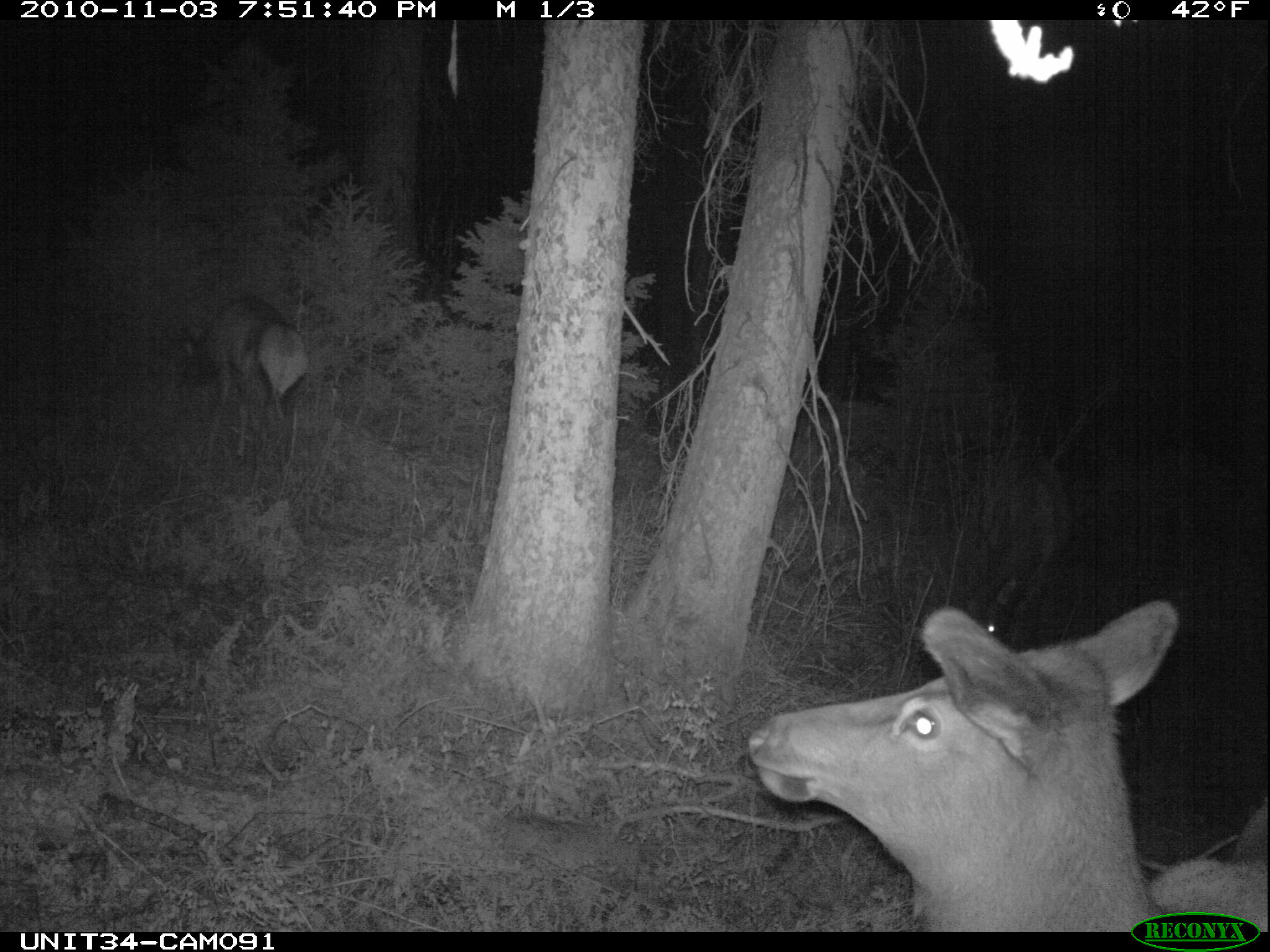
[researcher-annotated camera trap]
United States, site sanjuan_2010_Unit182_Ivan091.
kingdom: Animalia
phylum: Chordata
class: Mammalia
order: Artiodactyla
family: Cervidae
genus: Cervus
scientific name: Cervus elaphus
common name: red deer